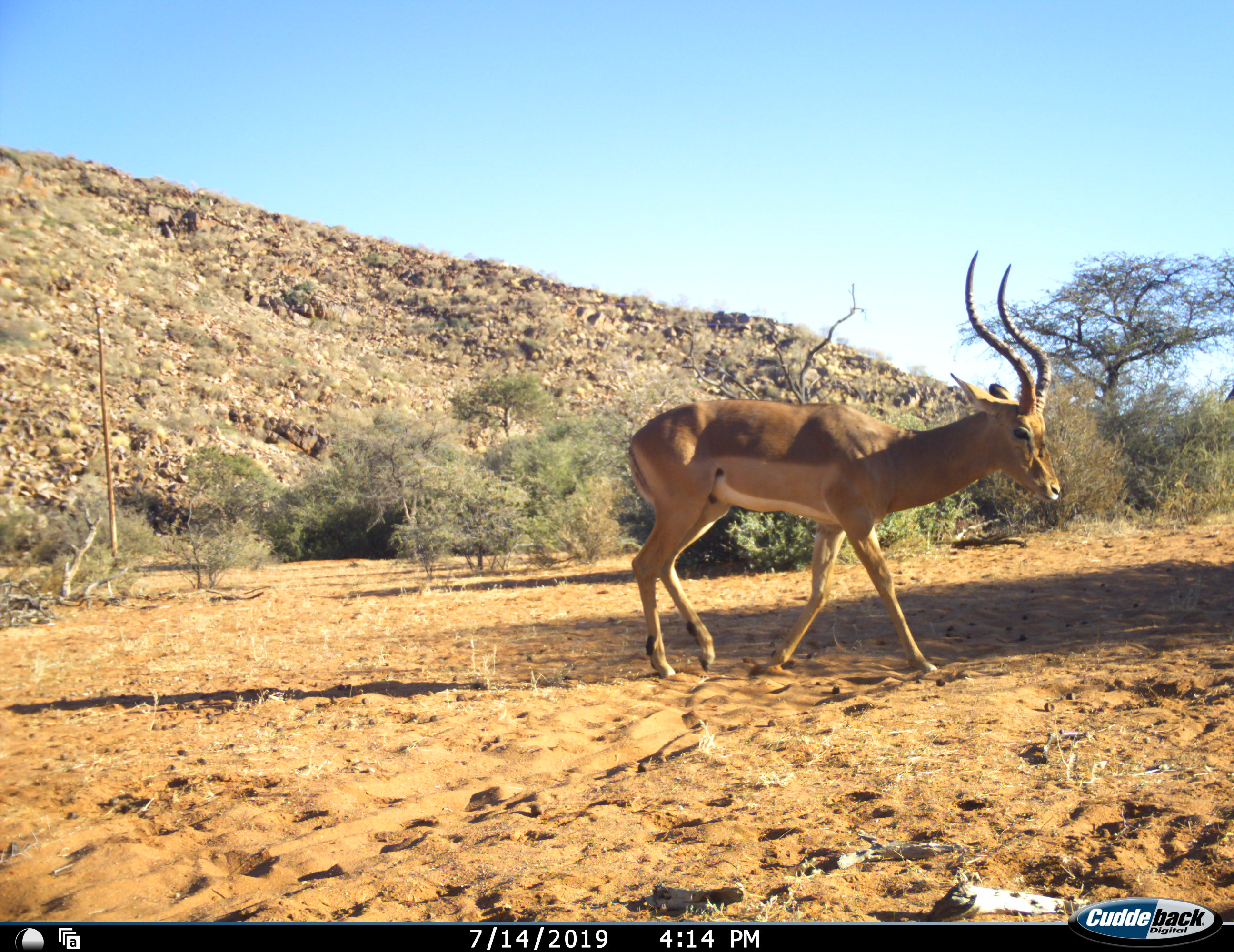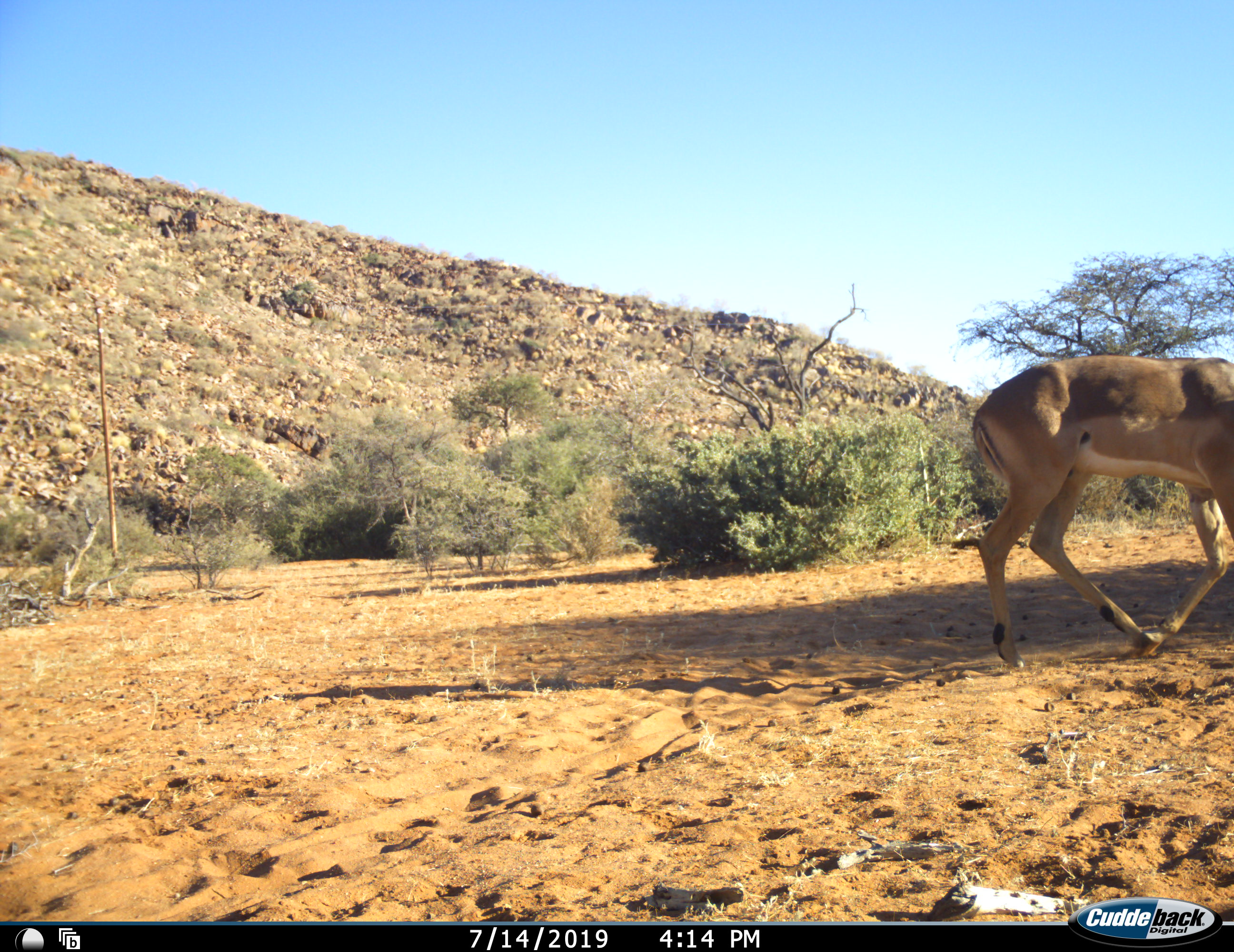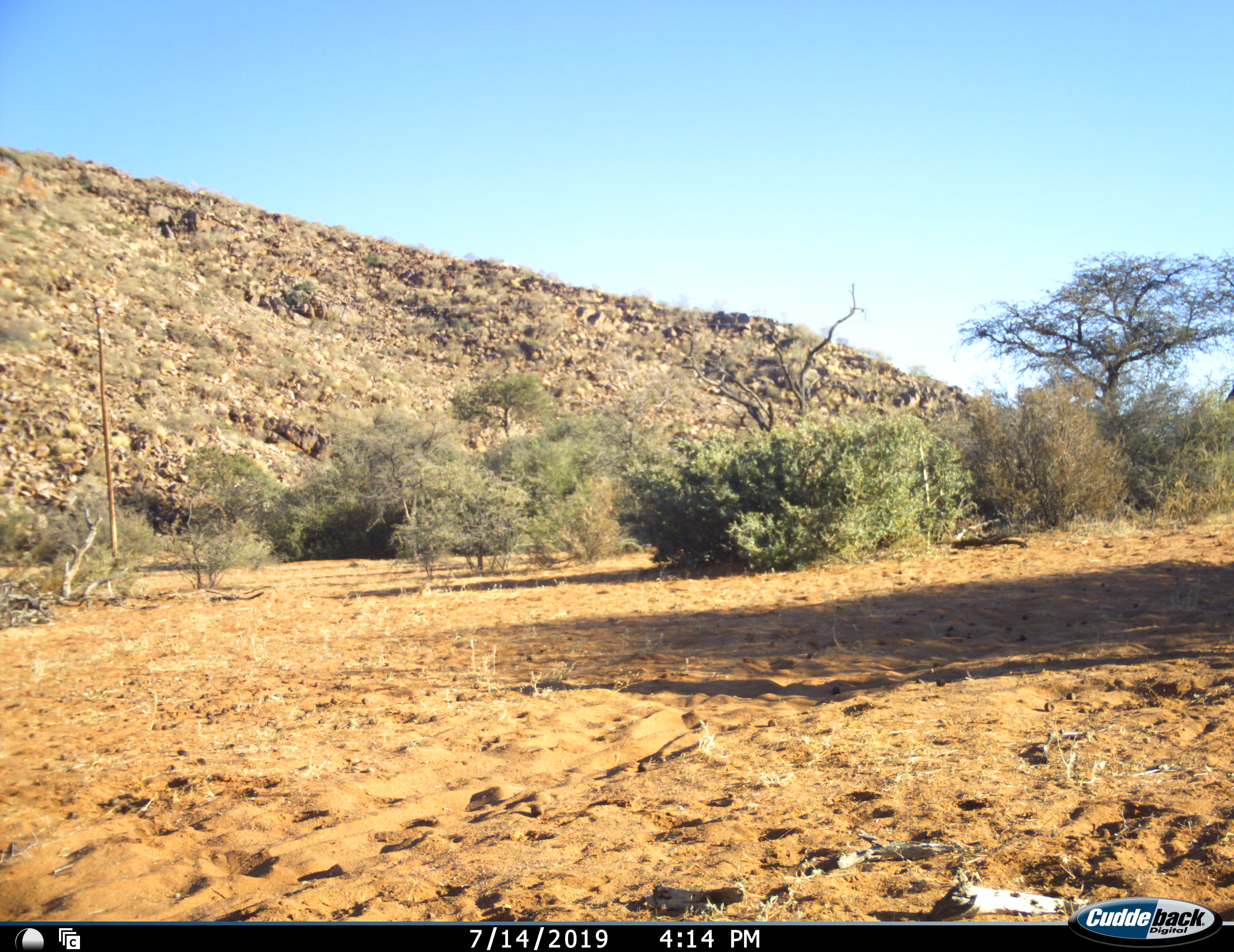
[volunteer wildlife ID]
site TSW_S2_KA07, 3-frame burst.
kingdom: Animalia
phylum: Chordata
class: Mammalia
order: Artiodactyla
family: Bovidae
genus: Aepyceros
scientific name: Aepyceros melampus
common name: impala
Impala (Aepyceros melampus), count 1. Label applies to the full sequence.